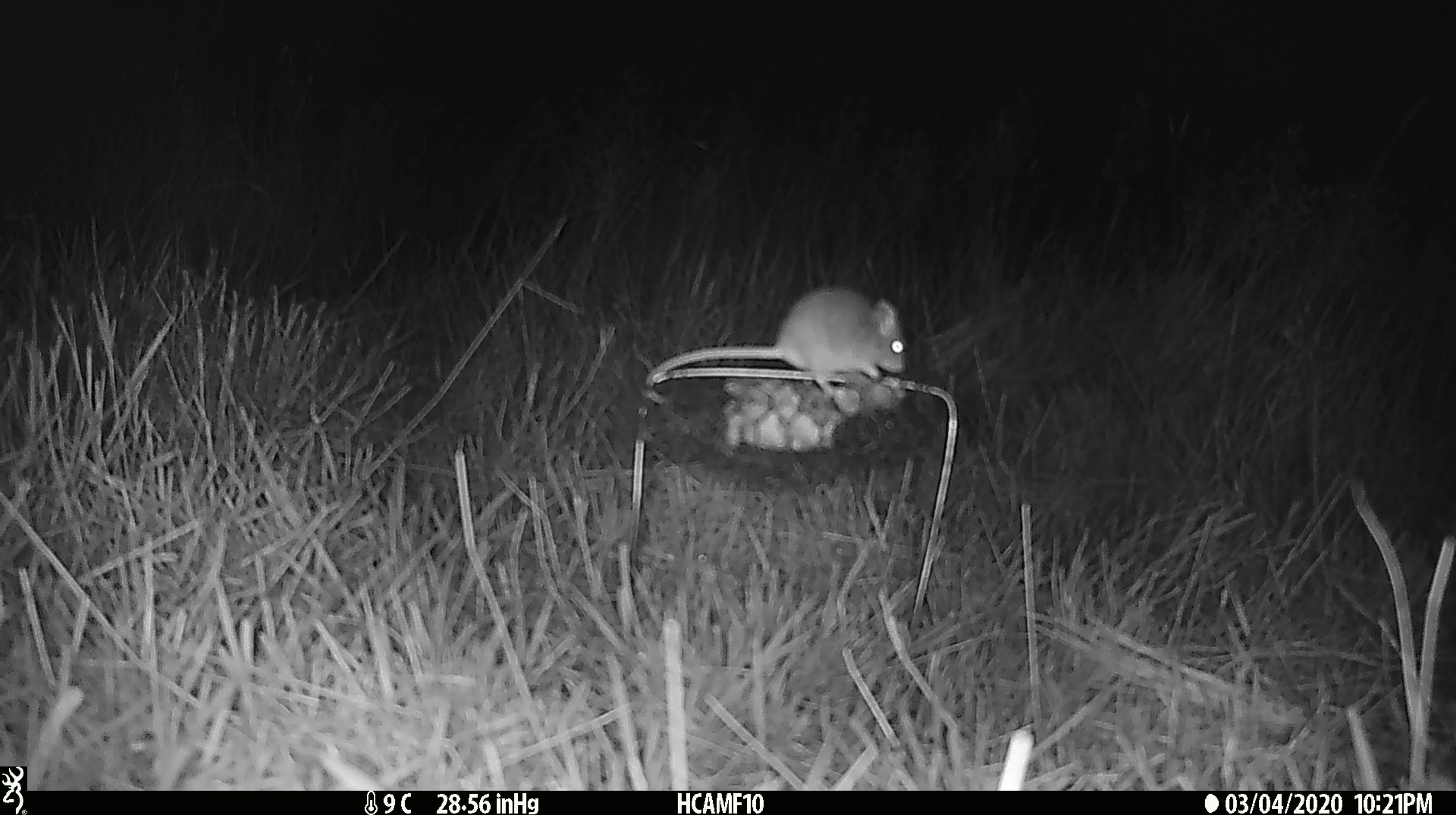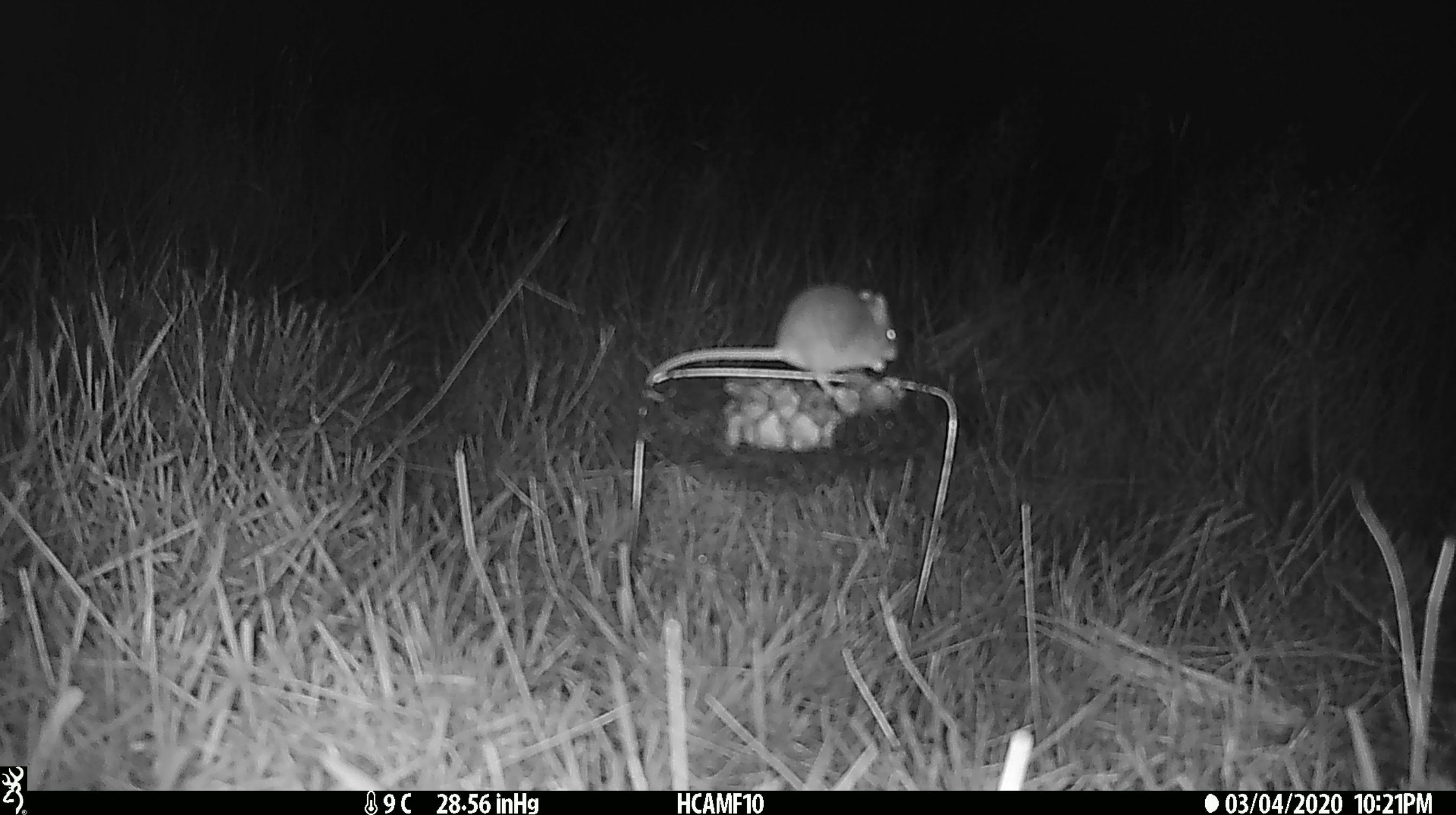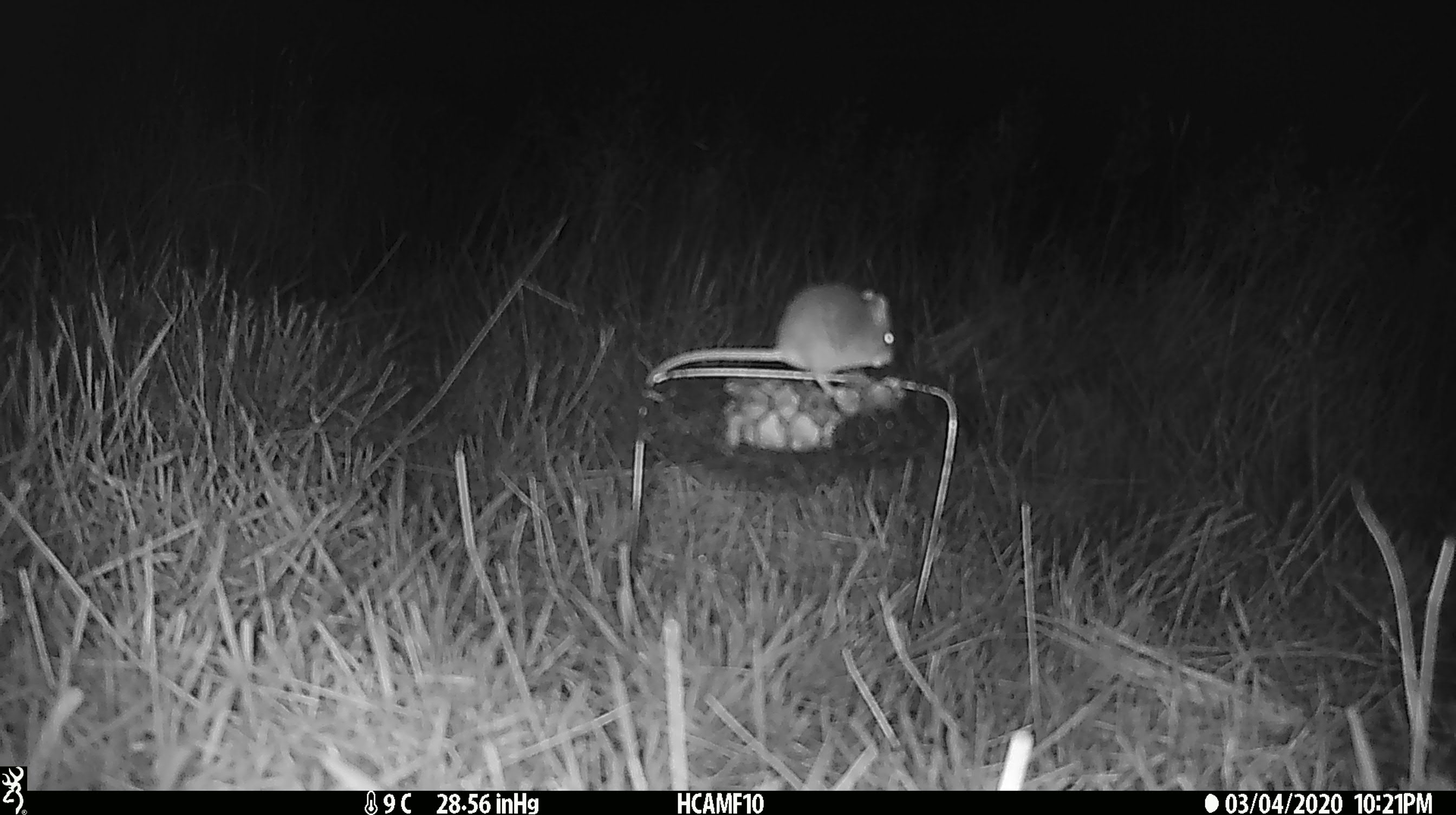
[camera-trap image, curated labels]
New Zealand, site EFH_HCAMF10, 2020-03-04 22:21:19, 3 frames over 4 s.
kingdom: Animalia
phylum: Chordata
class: Mammalia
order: Rodentia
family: Muridae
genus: Mus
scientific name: Mus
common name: mouse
Mouse (Mus).